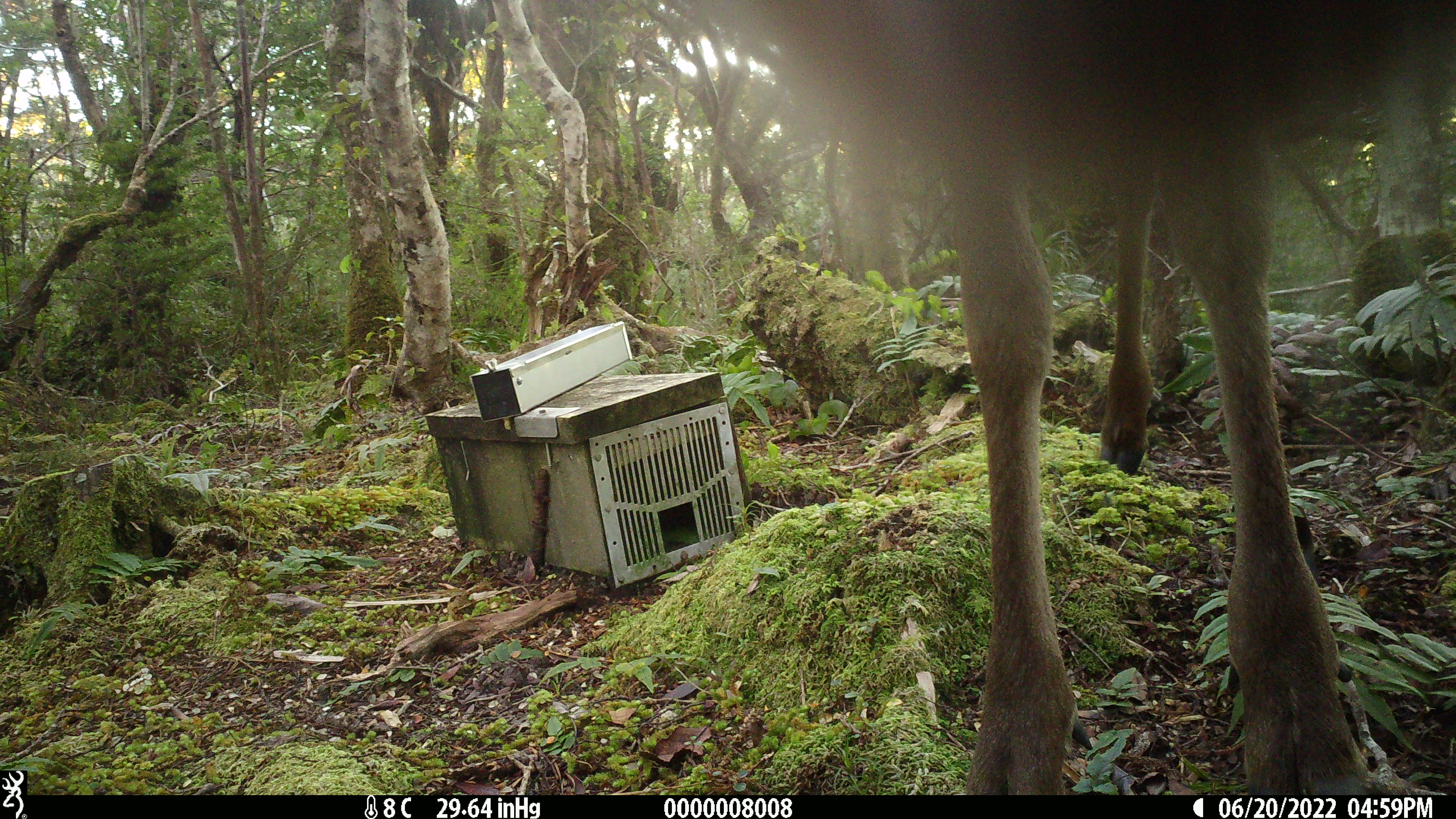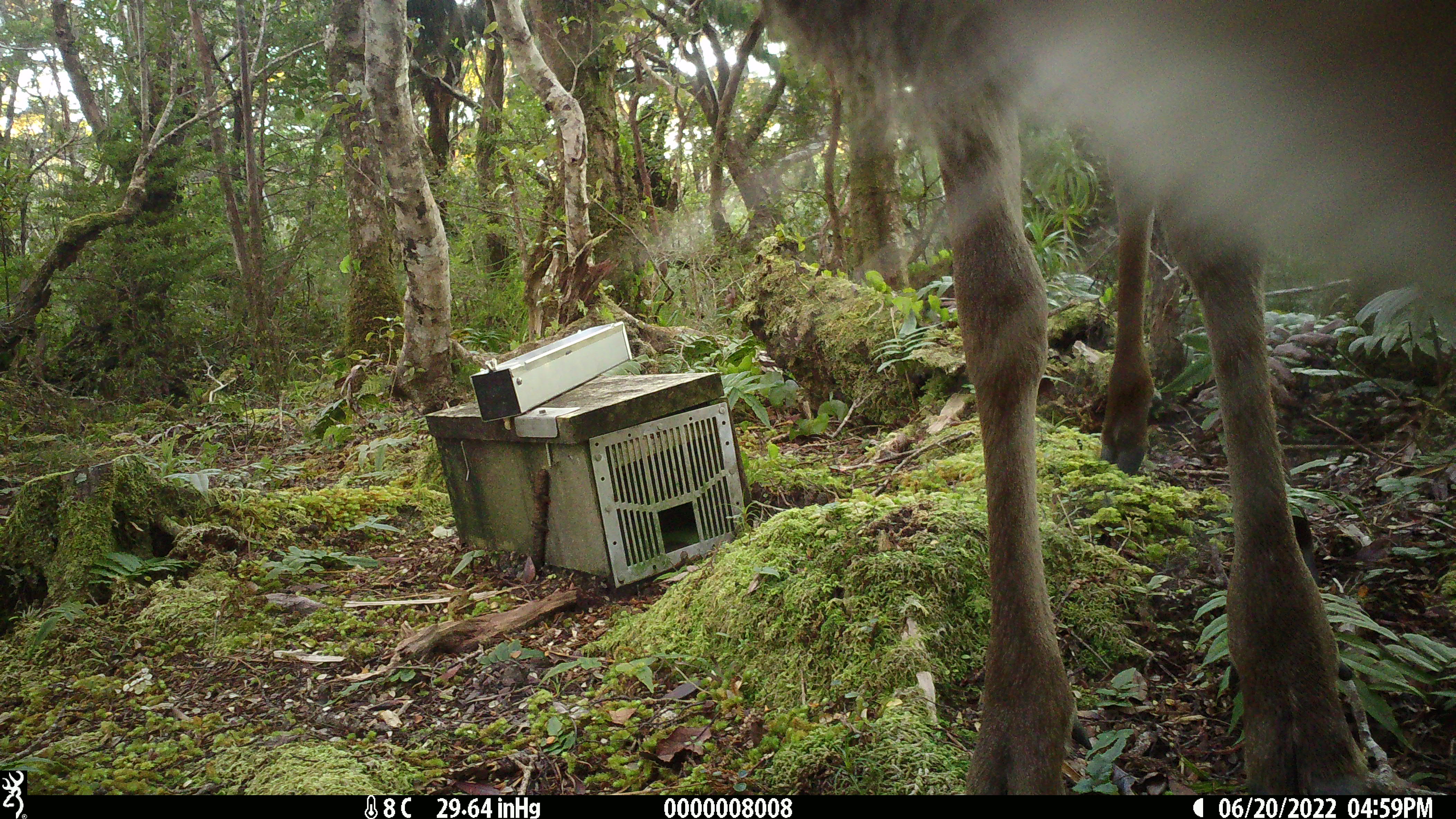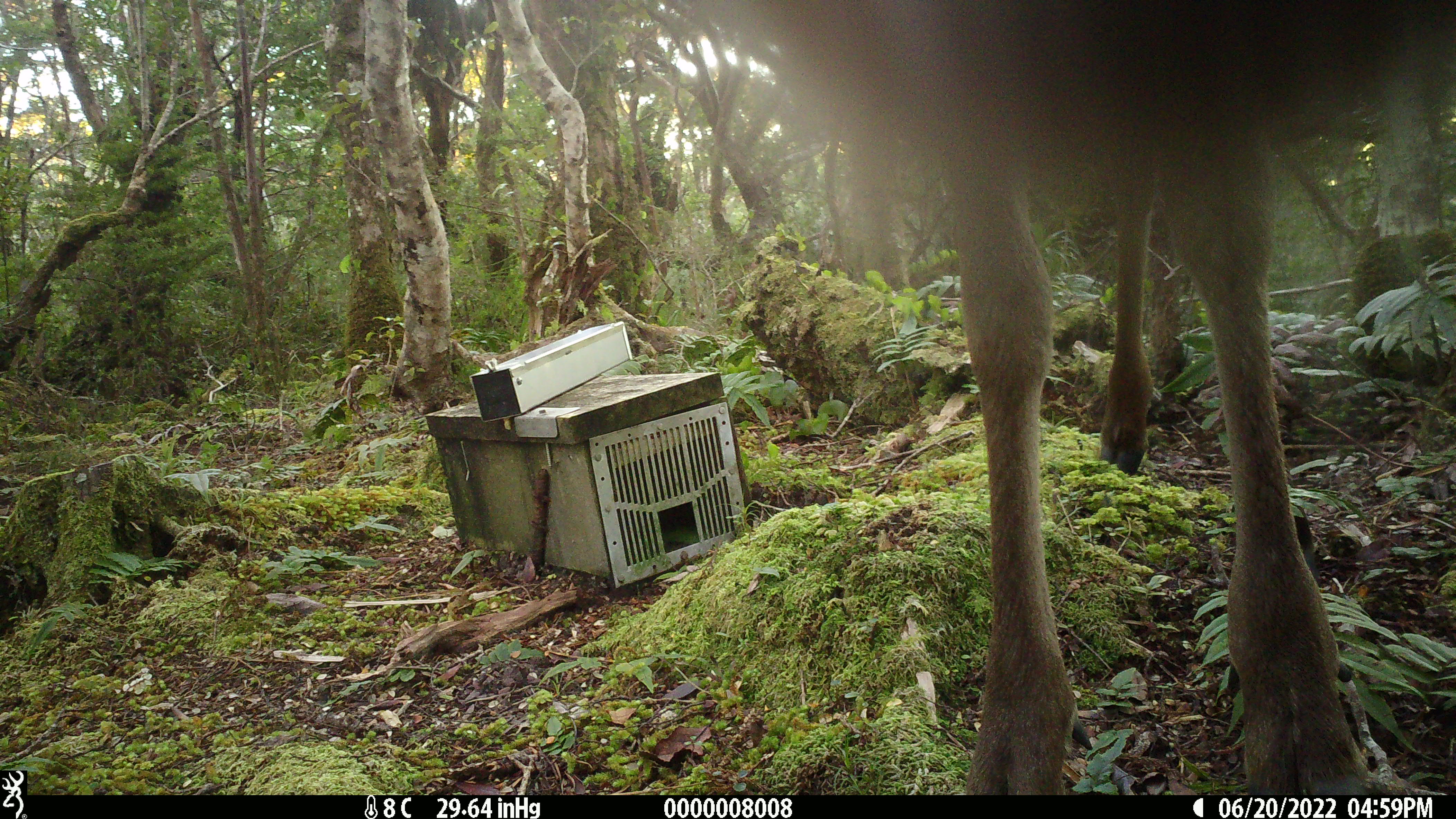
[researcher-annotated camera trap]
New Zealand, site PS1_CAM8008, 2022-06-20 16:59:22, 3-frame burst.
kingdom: Animalia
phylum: Chordata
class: Mammalia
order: Artiodactyla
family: Cervidae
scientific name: Cervidae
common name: deer